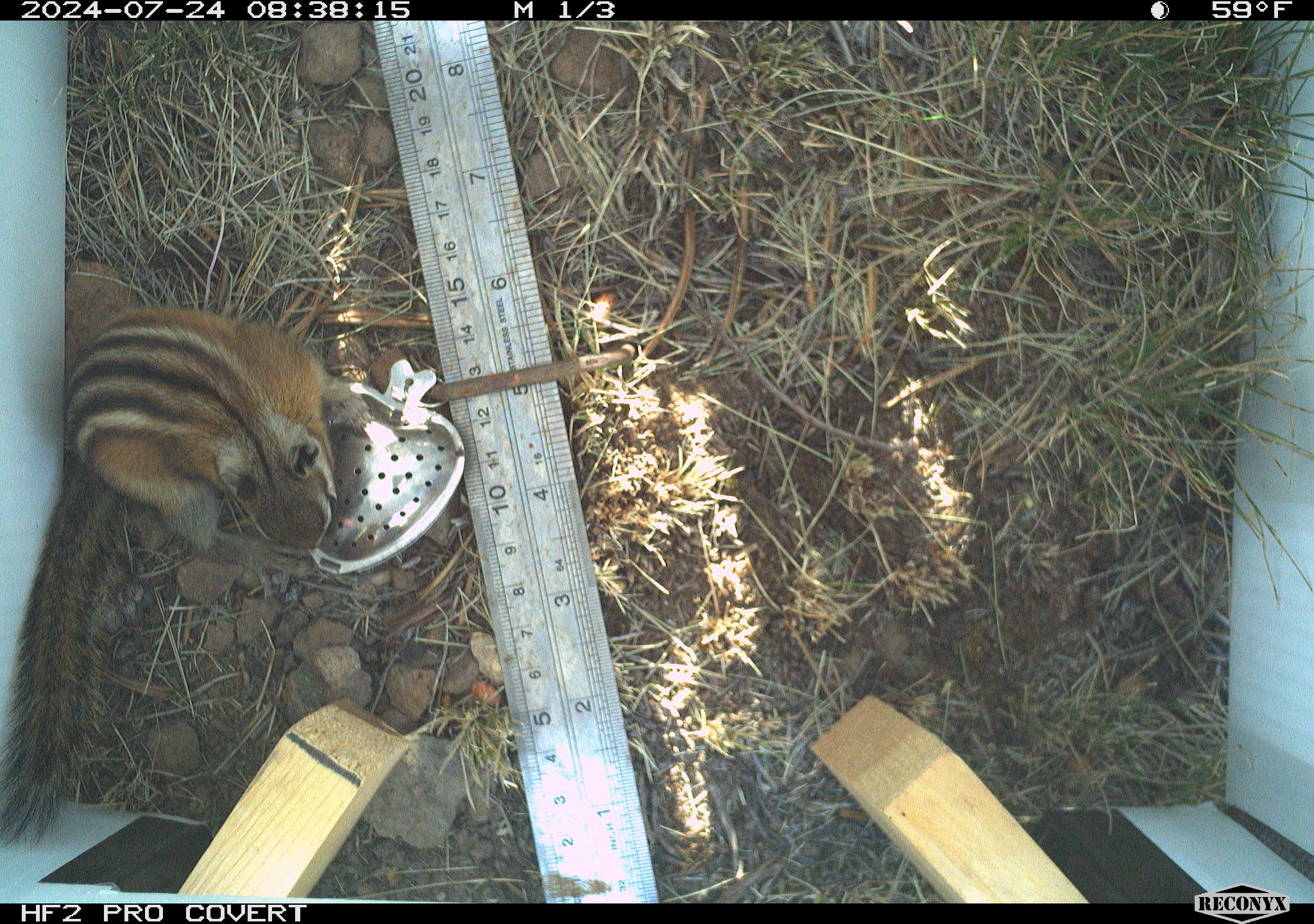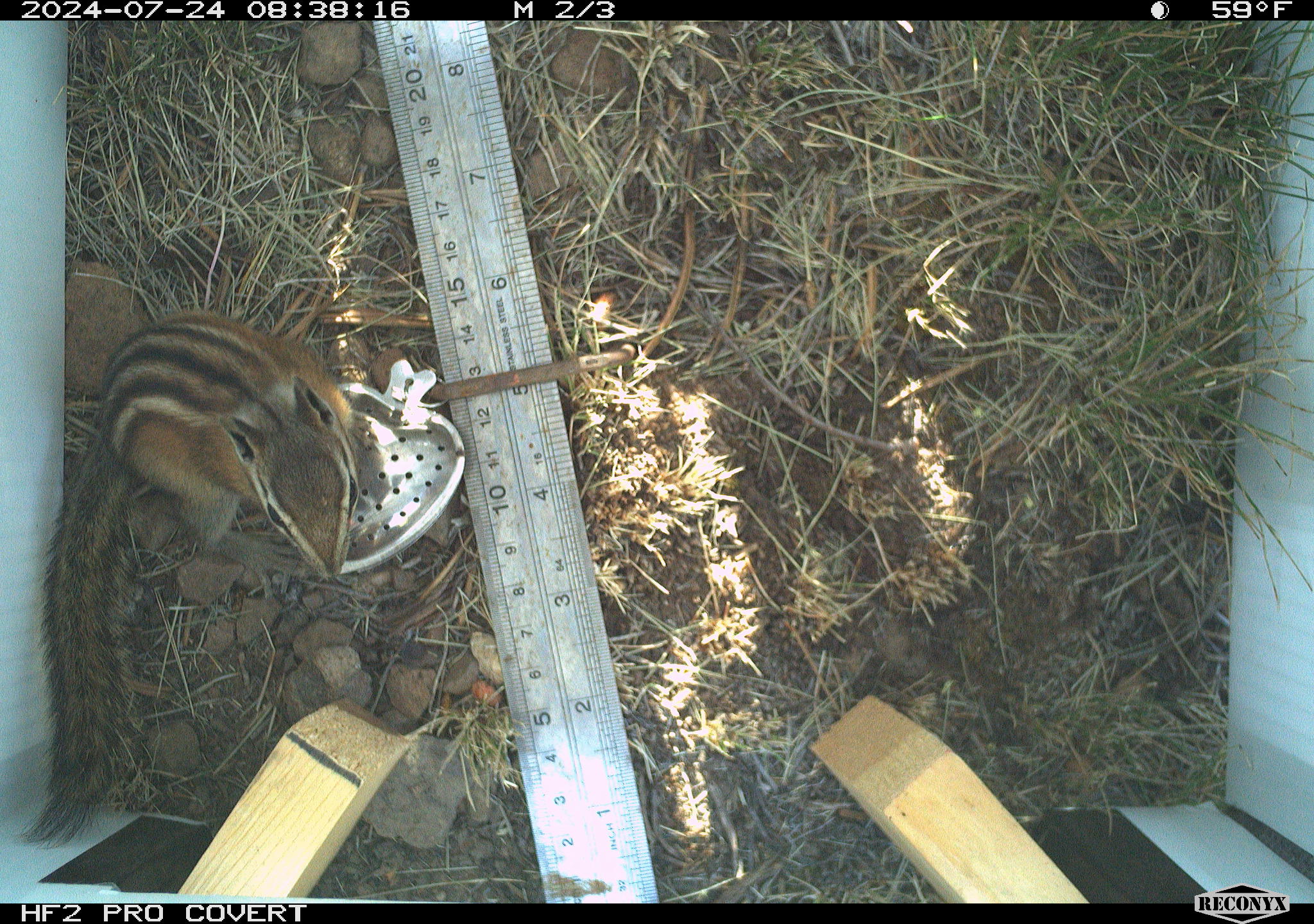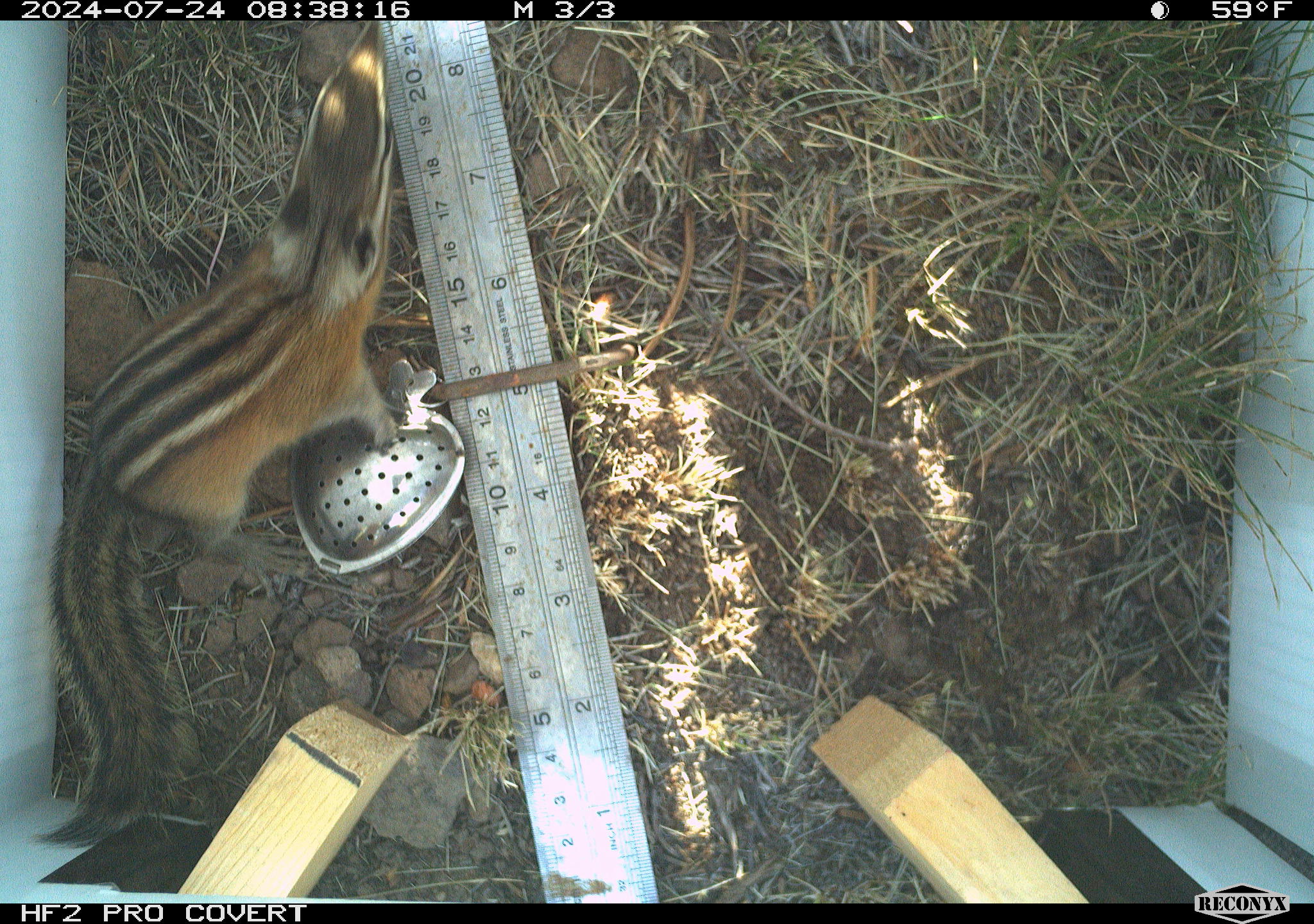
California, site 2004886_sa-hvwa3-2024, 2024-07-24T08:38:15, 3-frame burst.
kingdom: Animalia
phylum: Chordata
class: Mammalia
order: Rodentia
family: Sciuridae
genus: Neotamias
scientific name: Neotamias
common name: western chipmunks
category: neotamias species